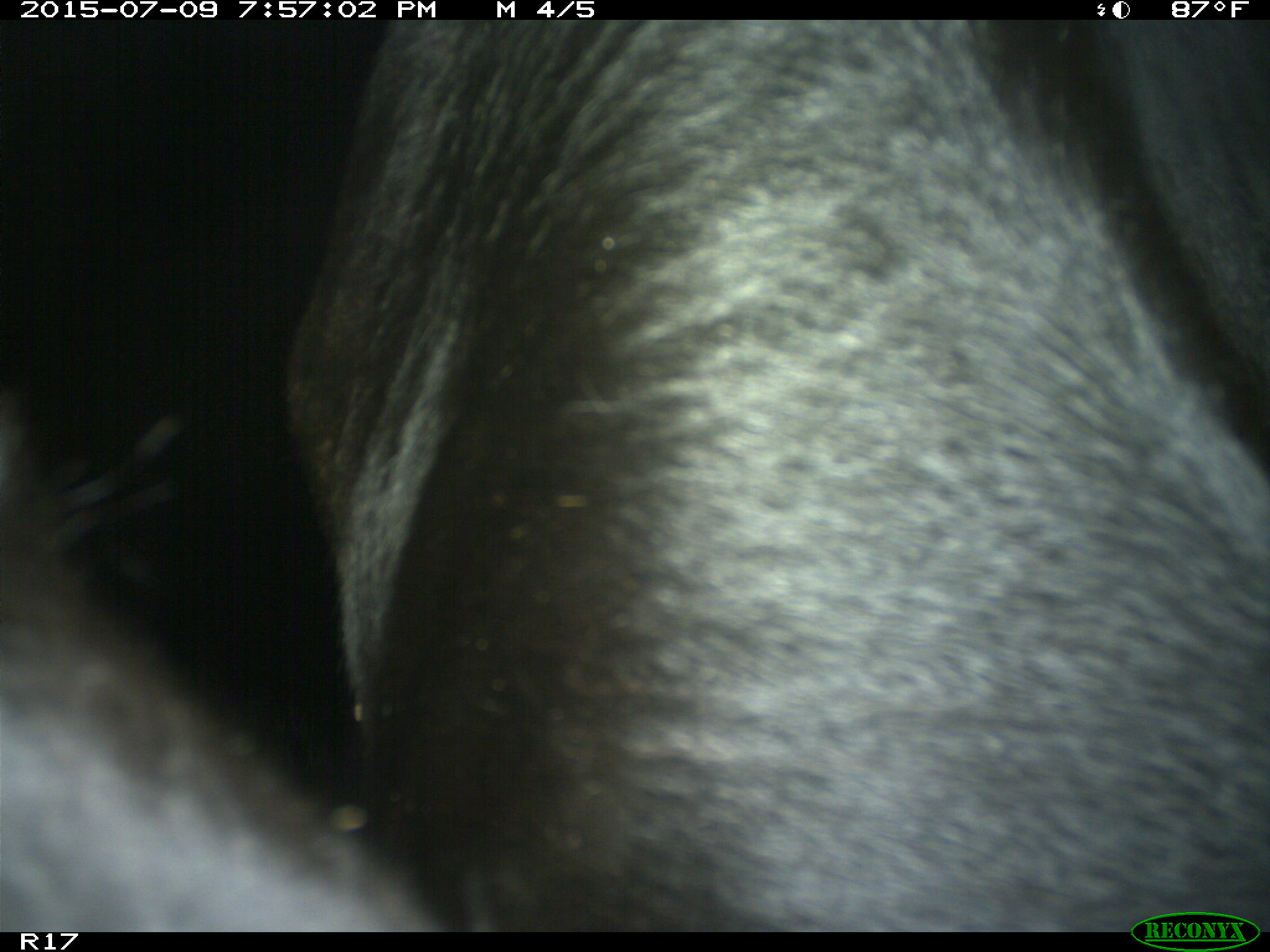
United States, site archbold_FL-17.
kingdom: Animalia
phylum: Chordata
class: Mammalia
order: Artiodactyla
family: Bovidae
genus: Bos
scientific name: Bos taurus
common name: domestic cow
Bos taurus (domestic cow).